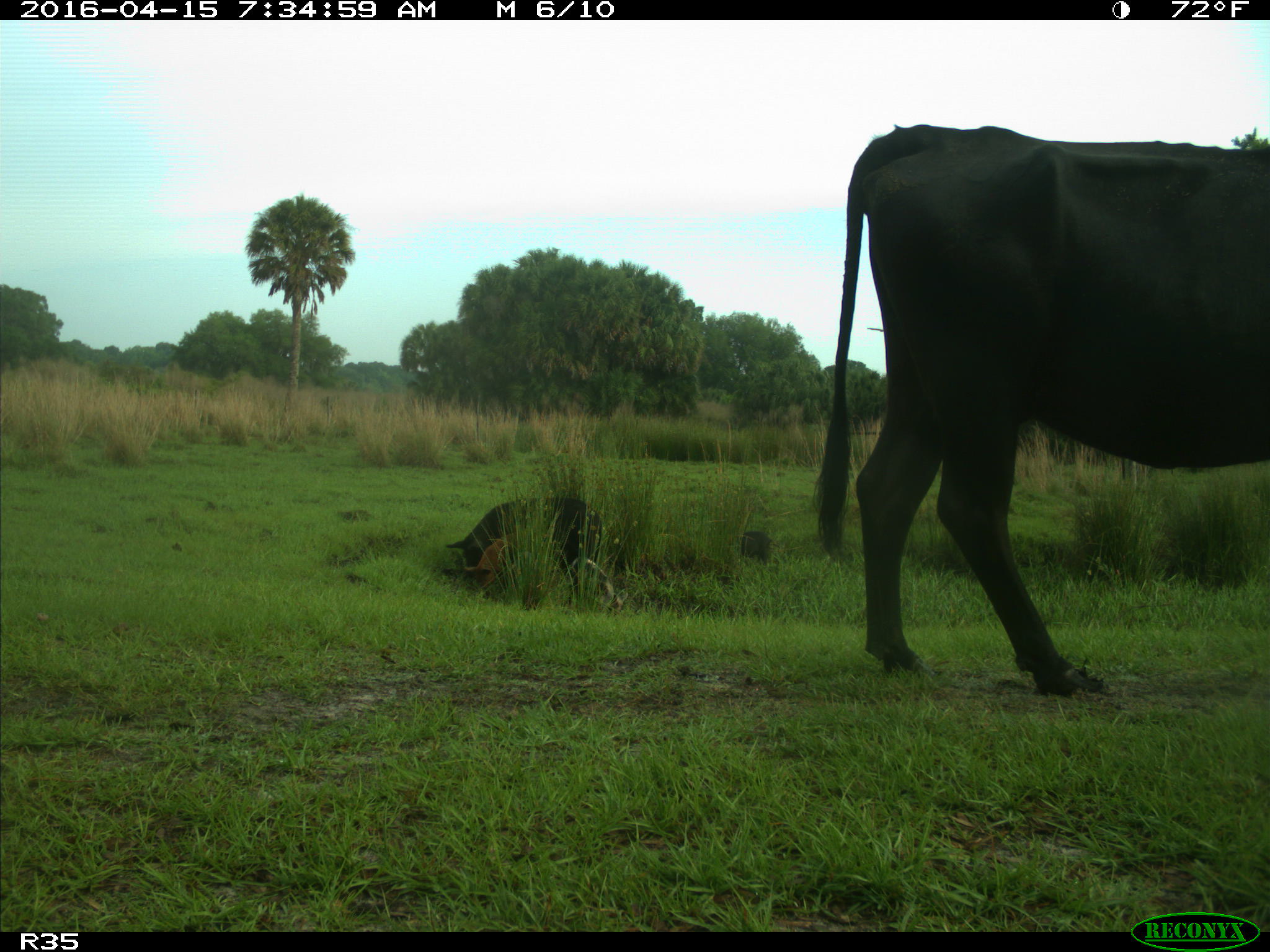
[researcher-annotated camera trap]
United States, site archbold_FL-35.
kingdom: Animalia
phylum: Chordata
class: Mammalia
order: Artiodactyla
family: Suidae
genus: Sus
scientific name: Sus scrofa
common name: wild boar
Sus scrofa (wild boar).